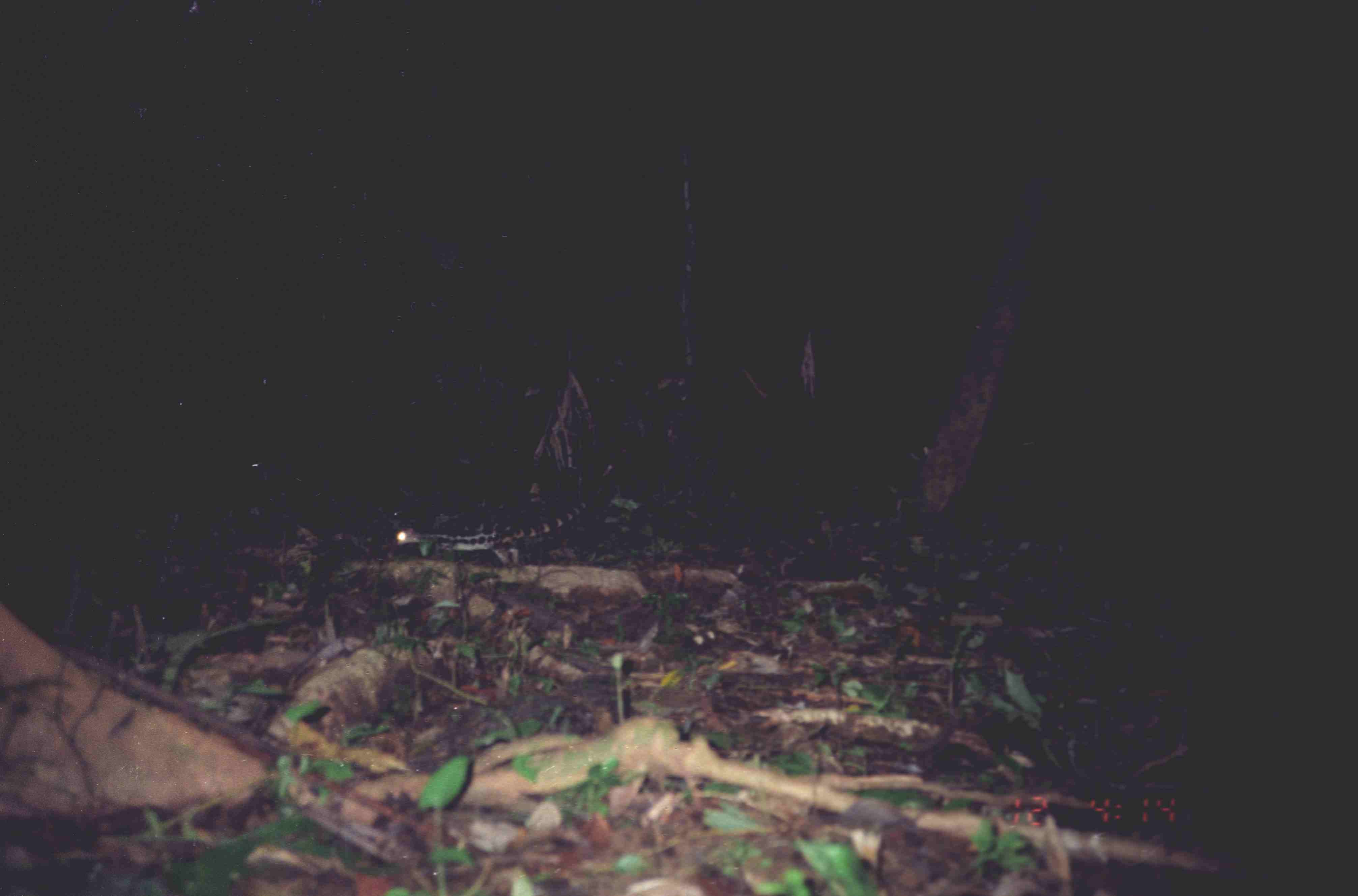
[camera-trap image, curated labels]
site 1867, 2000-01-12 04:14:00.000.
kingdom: Animalia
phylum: Chordata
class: Mammalia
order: Carnivora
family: Prionodontidae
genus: Prionodon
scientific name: Prionodon linsang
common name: banded linsang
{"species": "Prionodon linsang (banded linsang)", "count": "1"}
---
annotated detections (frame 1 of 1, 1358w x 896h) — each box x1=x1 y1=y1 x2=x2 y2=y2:
prionodon linsang: x1=392 y1=487 x2=607 y2=569